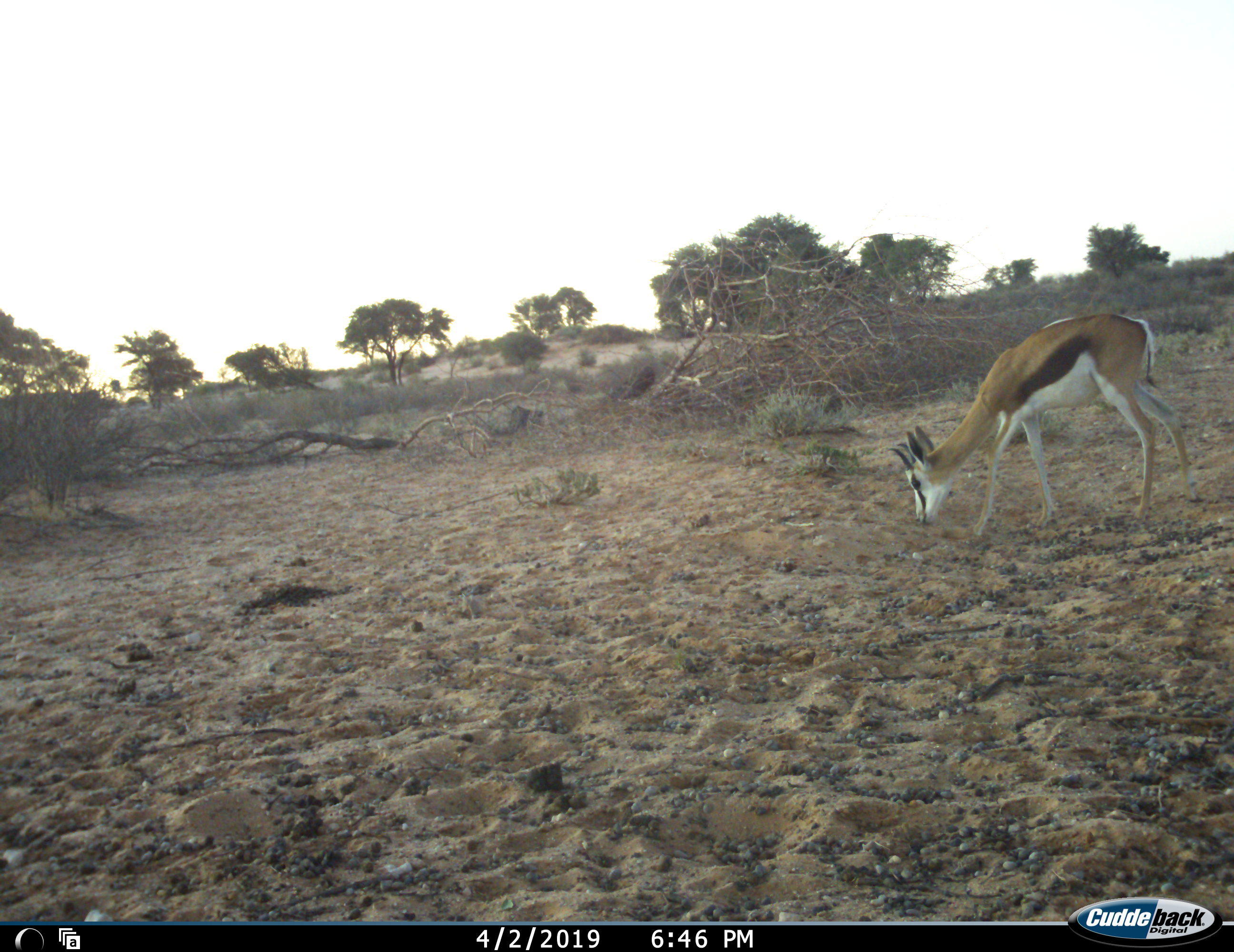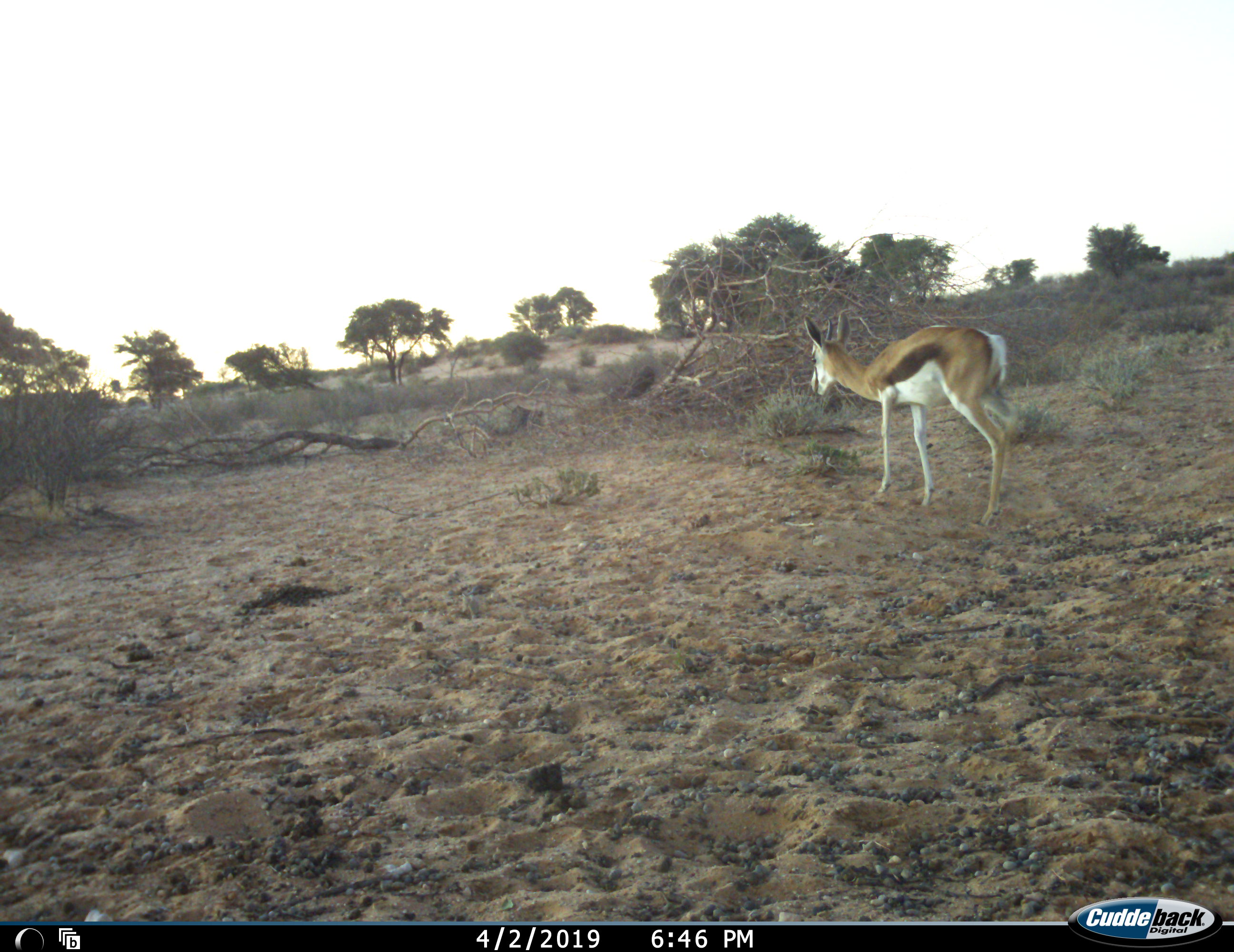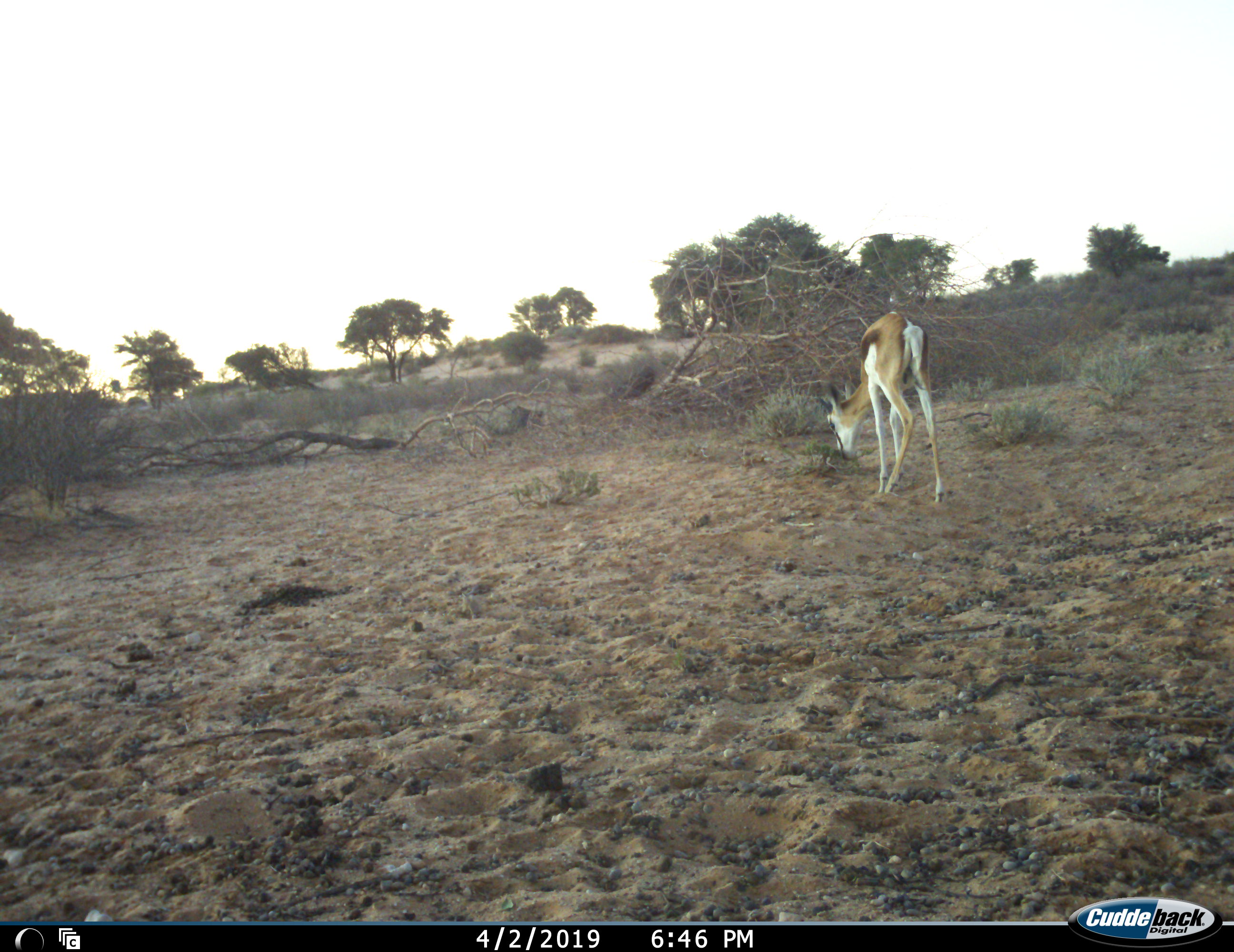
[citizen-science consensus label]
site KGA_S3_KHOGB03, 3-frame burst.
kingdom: Animalia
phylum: Chordata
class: Mammalia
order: Artiodactyla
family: Bovidae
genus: Antidorcas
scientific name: Antidorcas marsupialis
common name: springbok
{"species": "springbok (Antidorcas marsupialis)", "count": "1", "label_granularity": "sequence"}